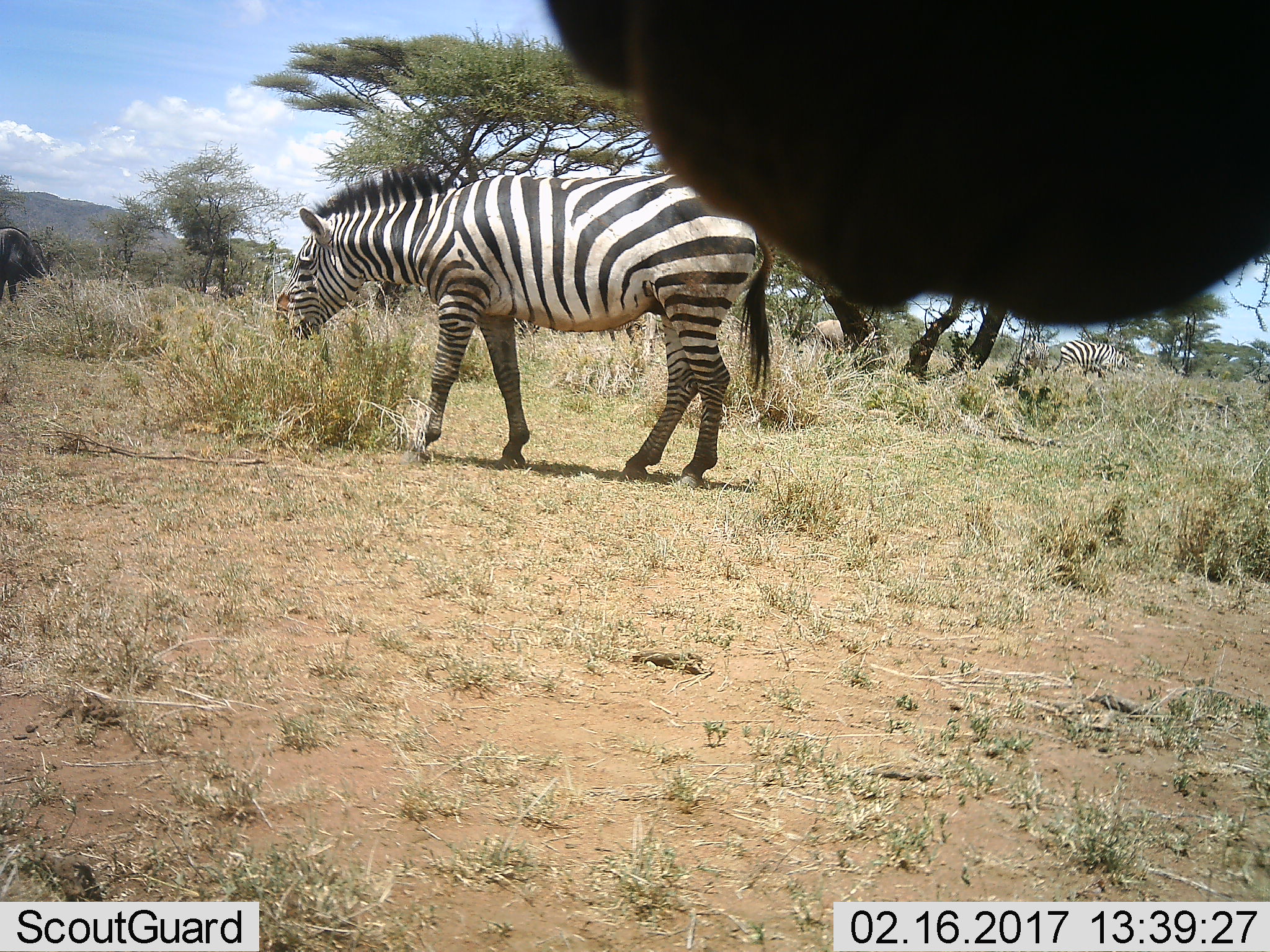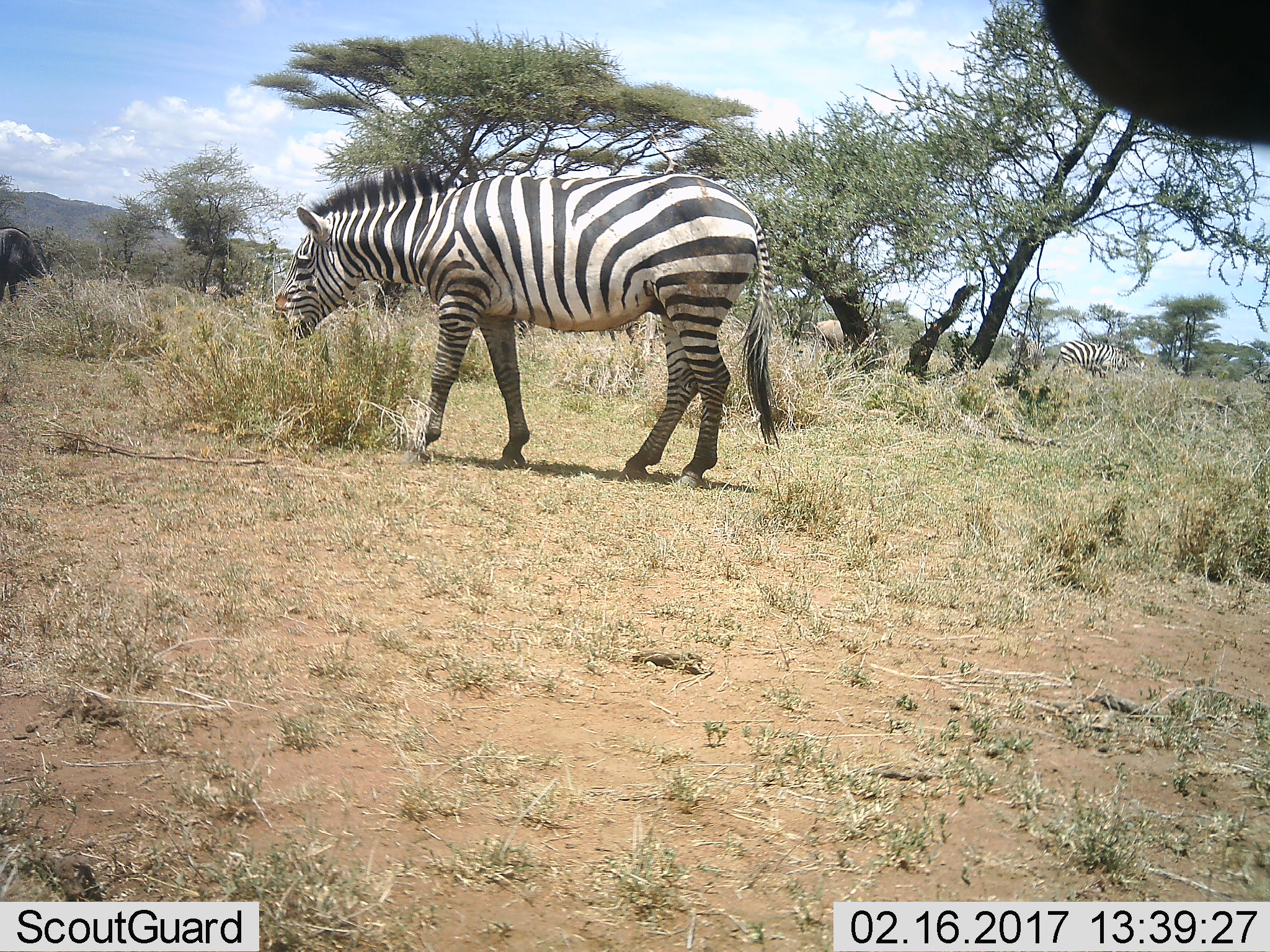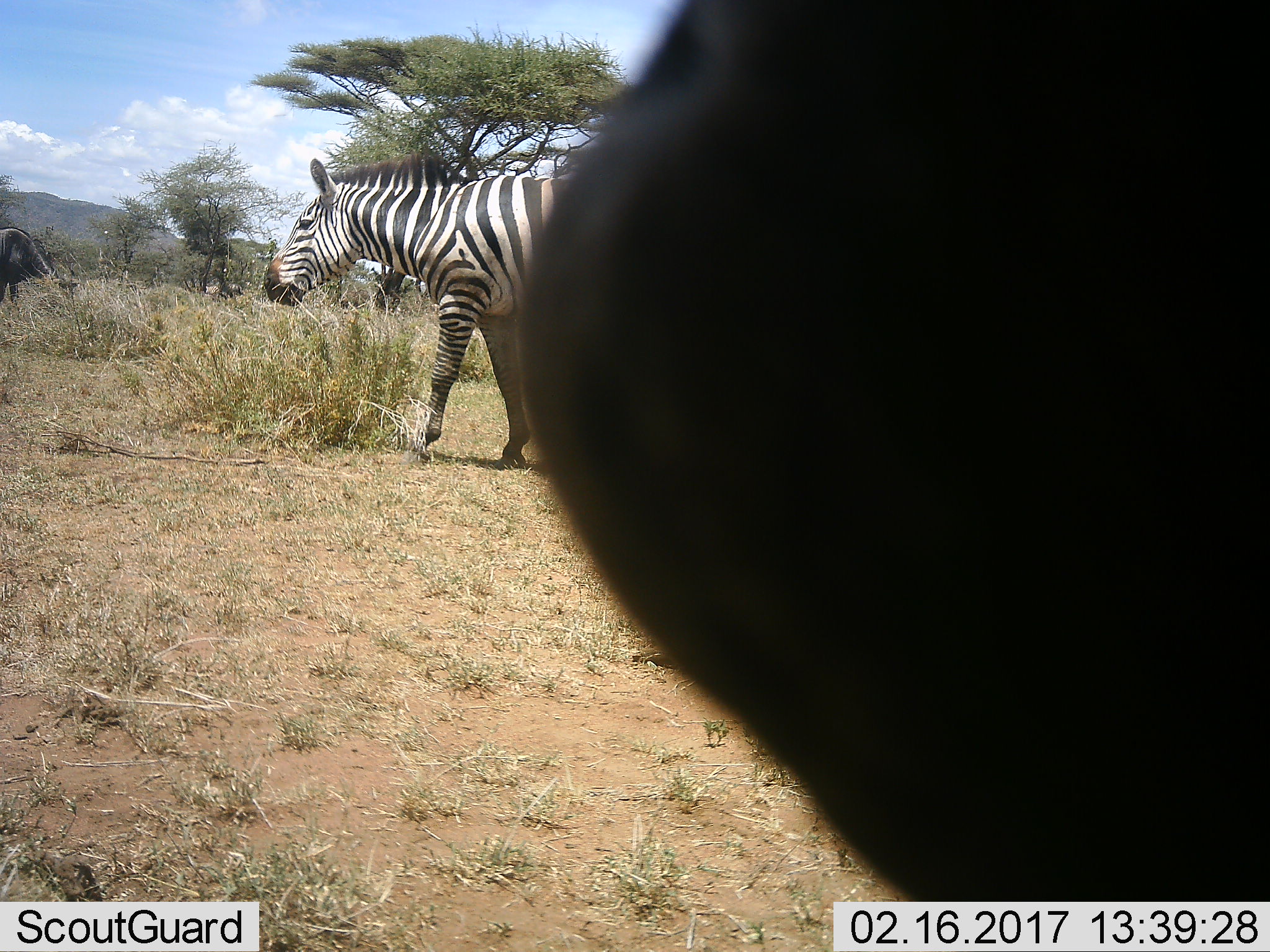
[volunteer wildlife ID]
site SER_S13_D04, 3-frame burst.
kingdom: Animalia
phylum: Chordata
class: Mammalia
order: Perissodactyla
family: Equidae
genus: Equus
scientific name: Equus quagga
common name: plains zebra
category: zebraplains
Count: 2.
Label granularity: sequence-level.